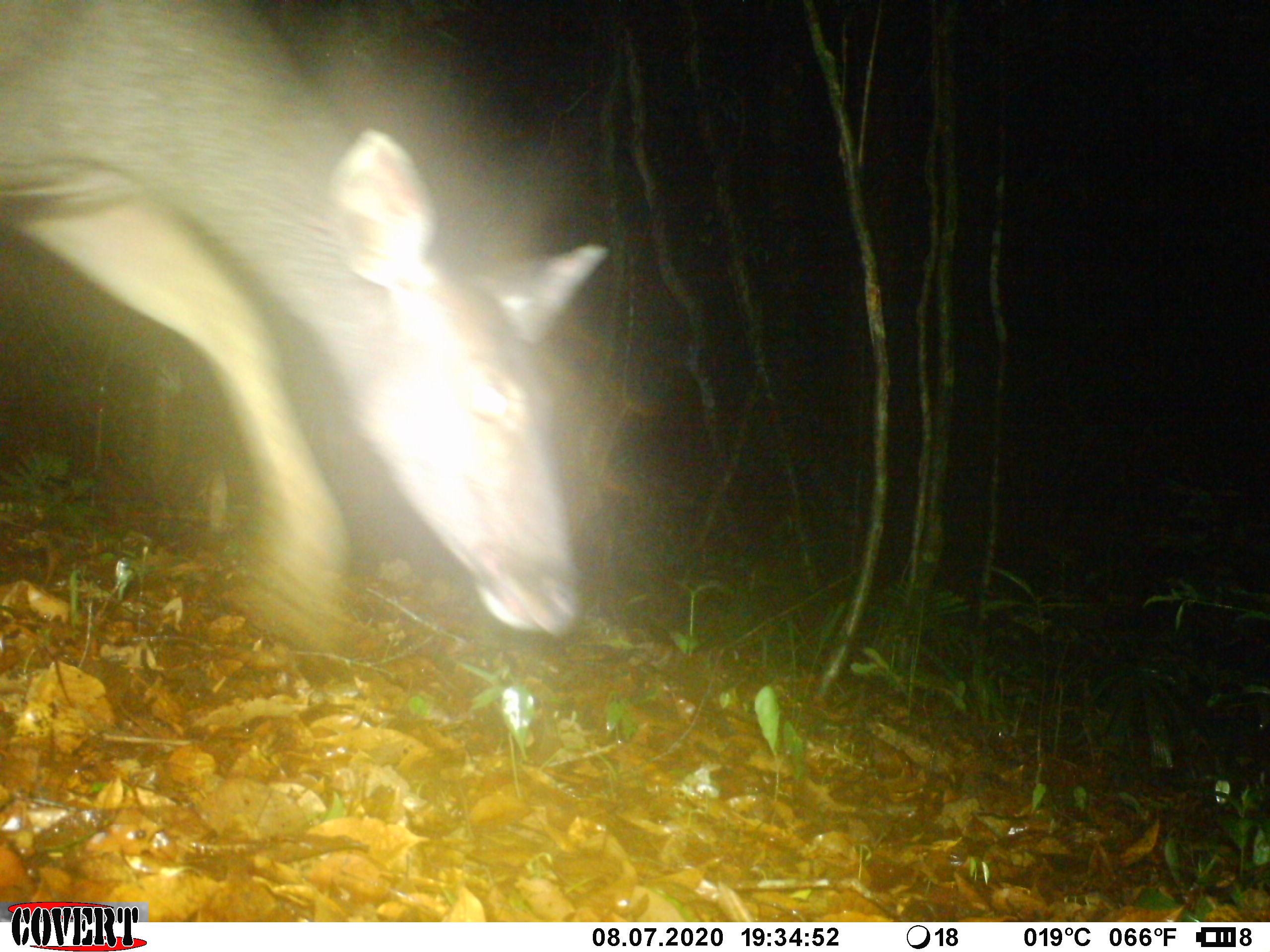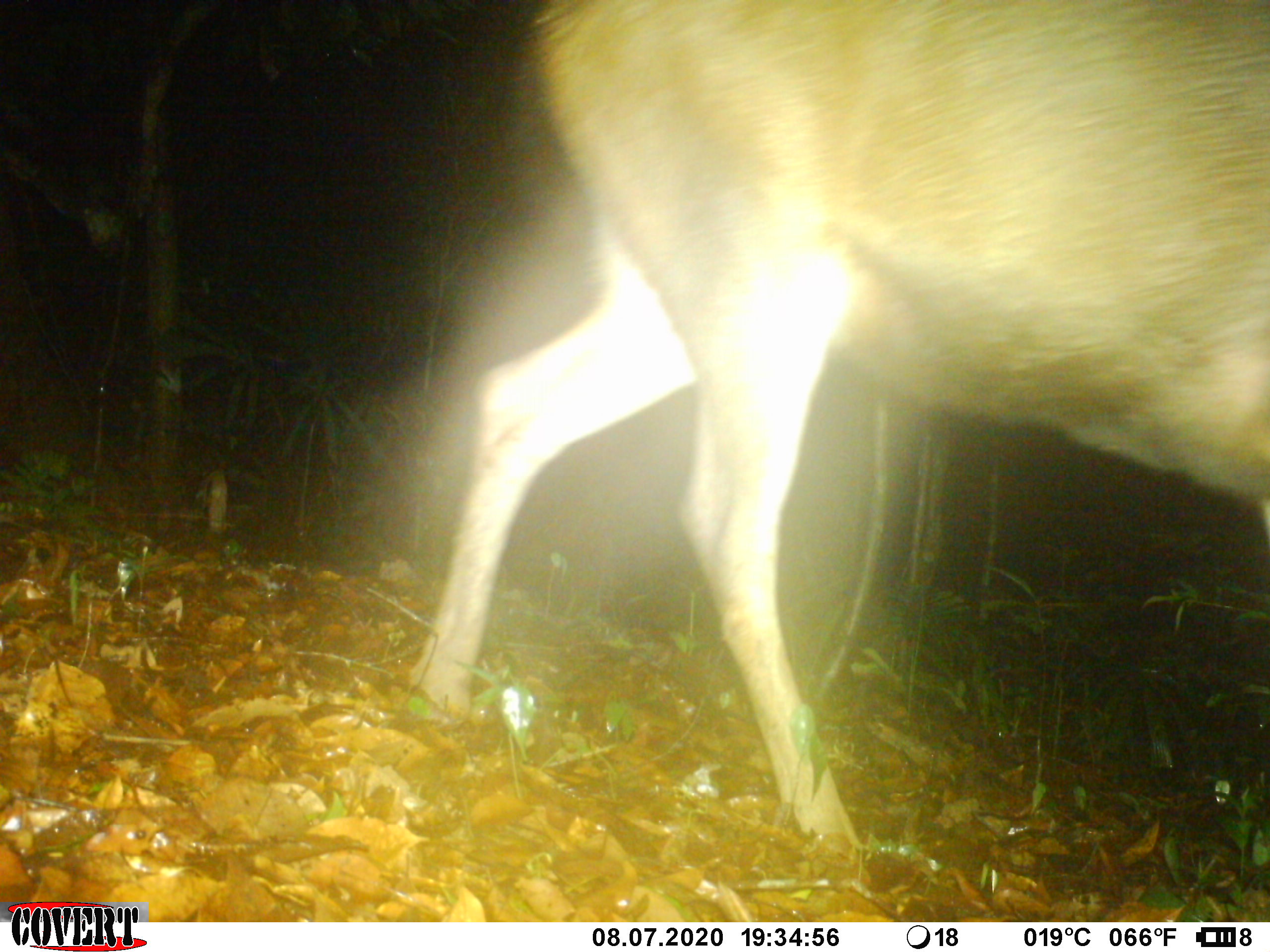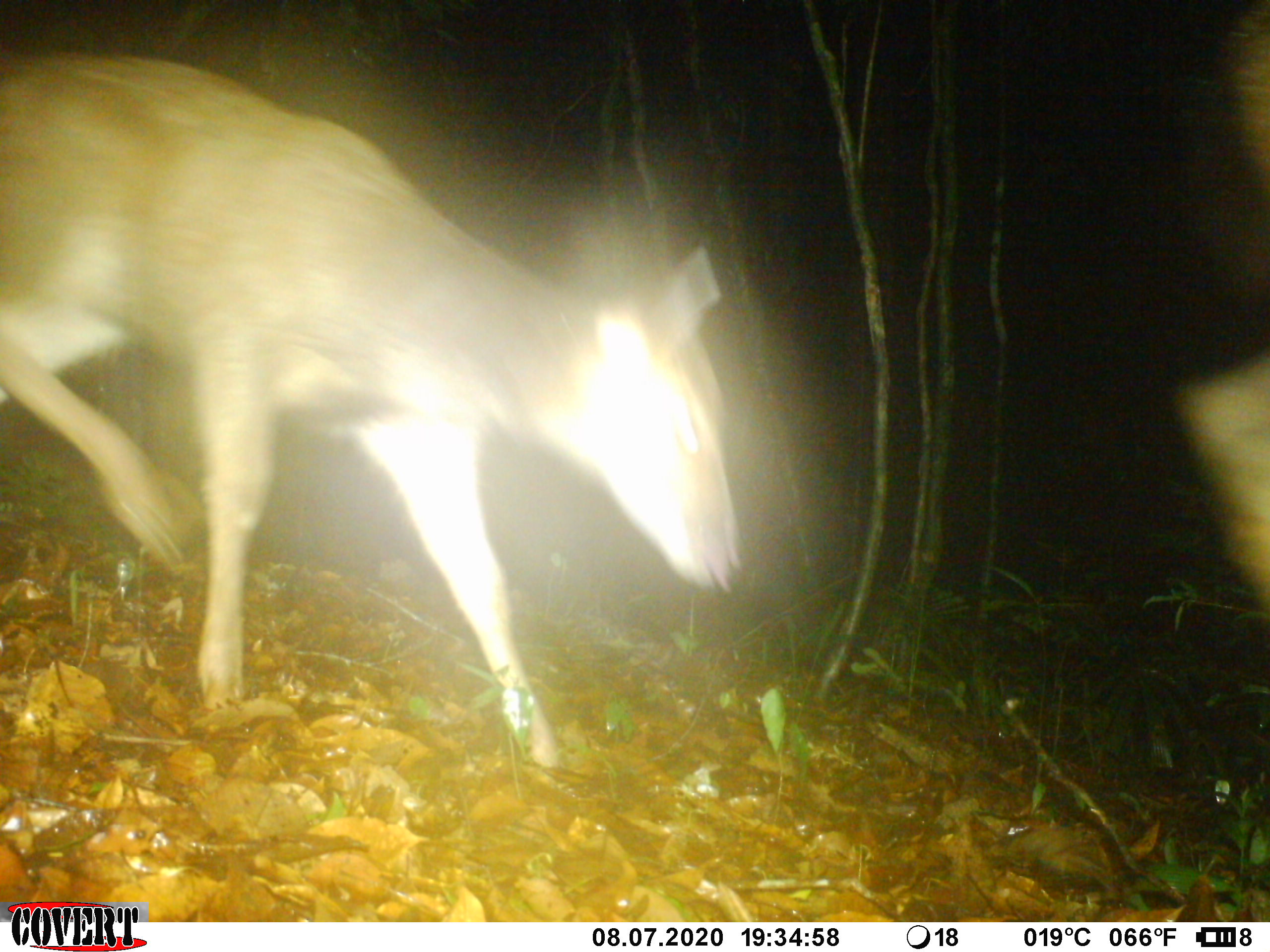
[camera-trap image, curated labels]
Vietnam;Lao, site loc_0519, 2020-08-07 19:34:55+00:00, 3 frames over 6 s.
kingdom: Animalia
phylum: Chordata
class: Mammalia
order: Artiodactyla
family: Cervidae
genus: Rusa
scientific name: Rusa unicolor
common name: sambar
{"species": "sambar (Rusa unicolor)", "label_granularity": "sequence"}